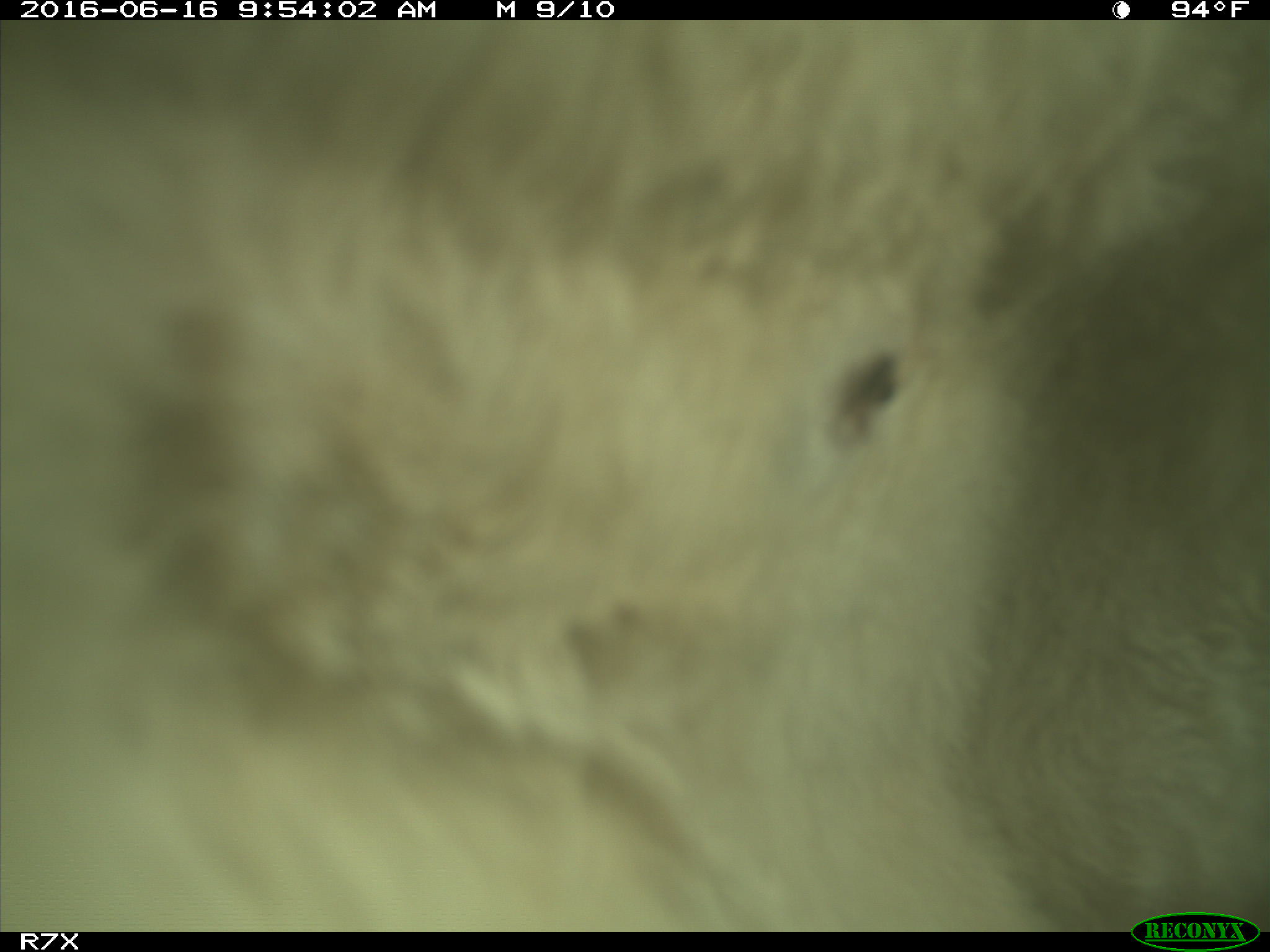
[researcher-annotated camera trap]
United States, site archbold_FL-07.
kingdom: Animalia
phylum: Chordata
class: Mammalia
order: Artiodactyla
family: Bovidae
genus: Bos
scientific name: Bos taurus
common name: domestic cow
Bos taurus (domestic cow).